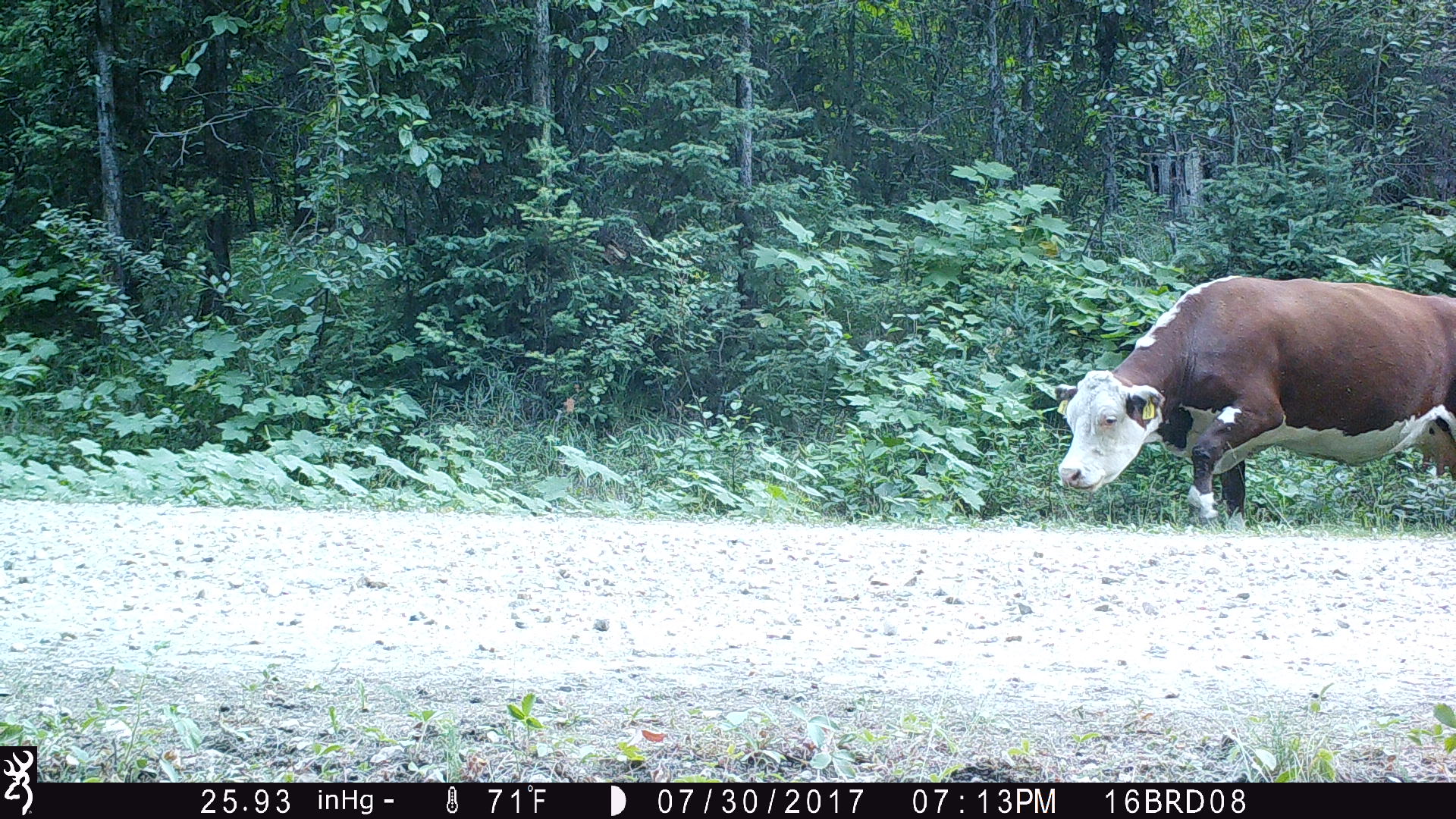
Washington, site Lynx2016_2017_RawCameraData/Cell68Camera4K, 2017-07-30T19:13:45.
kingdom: Animalia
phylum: Chordata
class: Mammalia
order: Artiodactyla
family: Bovidae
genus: Bos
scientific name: Bos taurus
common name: domestic cattle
Domestic cattle (Bos taurus). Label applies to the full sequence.